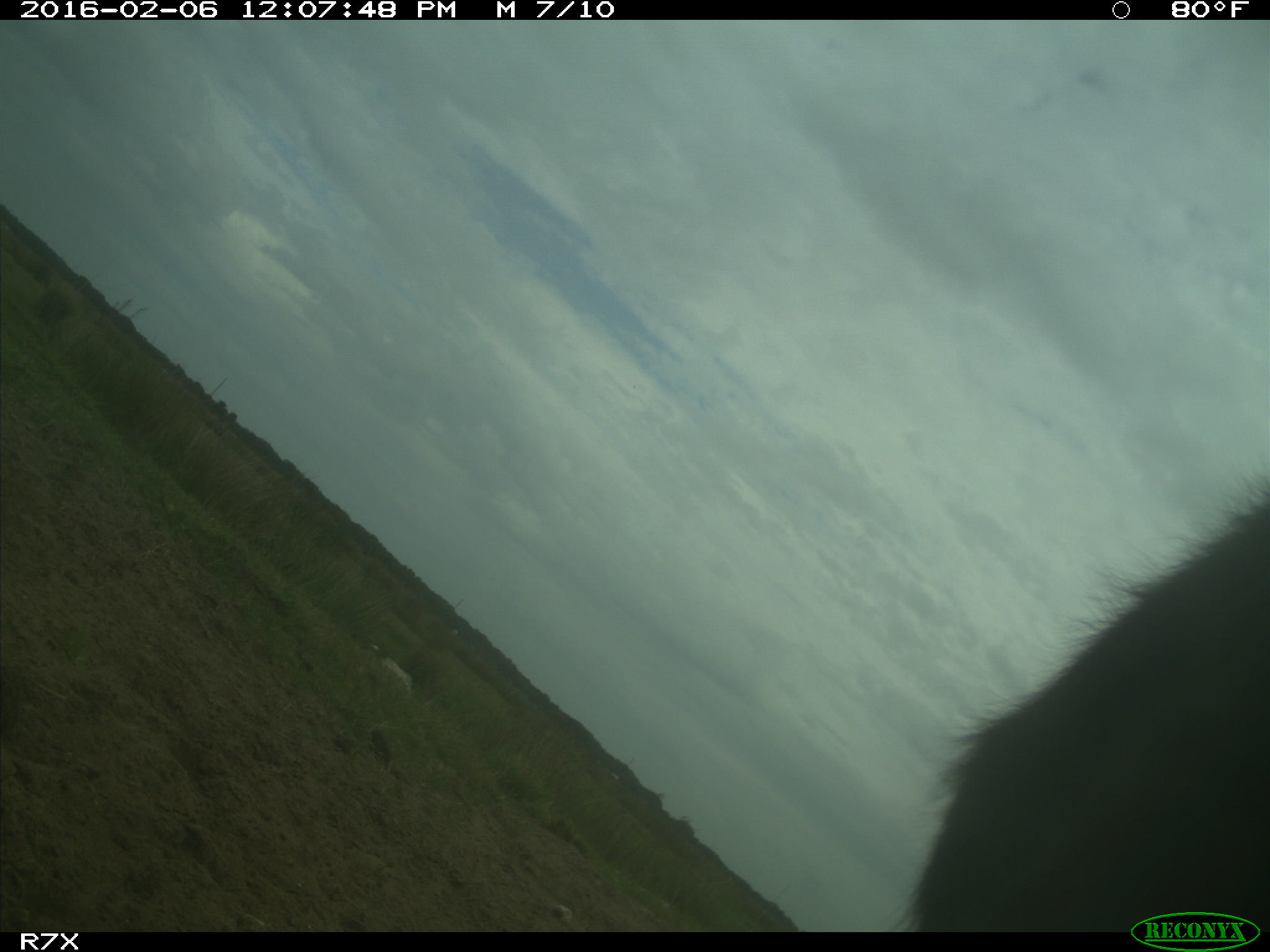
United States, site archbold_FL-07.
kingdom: Animalia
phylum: Chordata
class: Mammalia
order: Artiodactyla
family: Bovidae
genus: Bos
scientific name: Bos taurus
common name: domestic cow